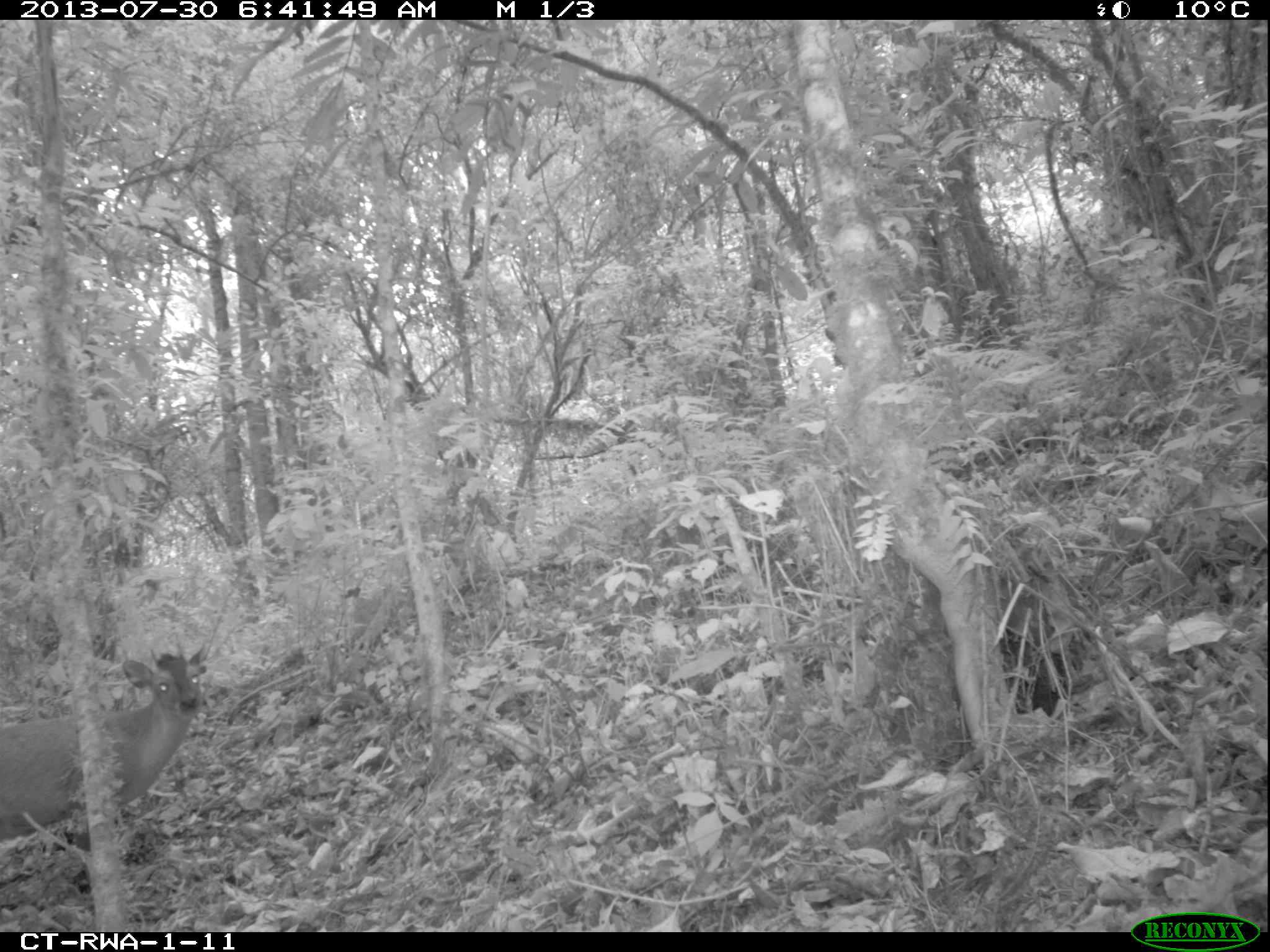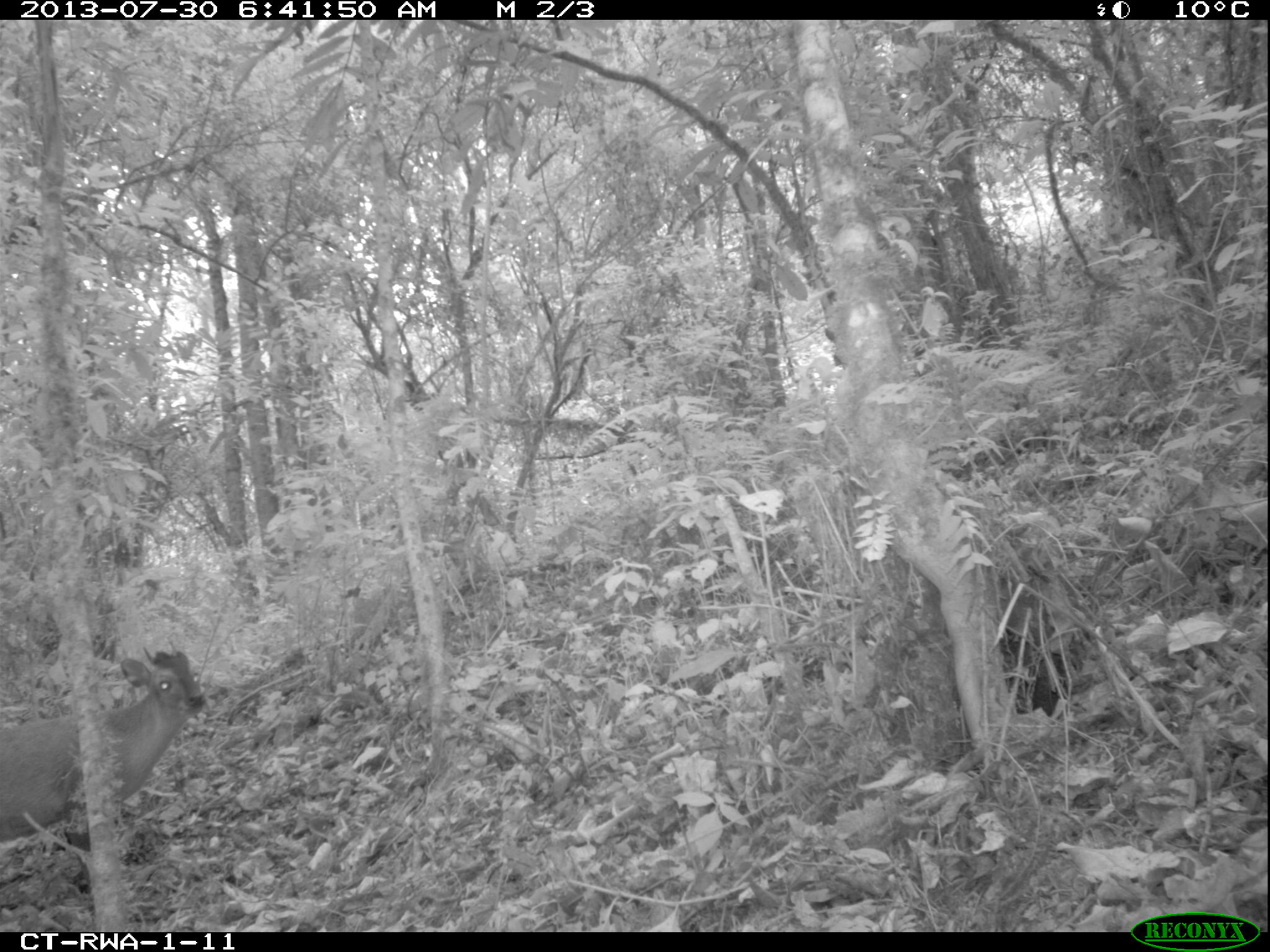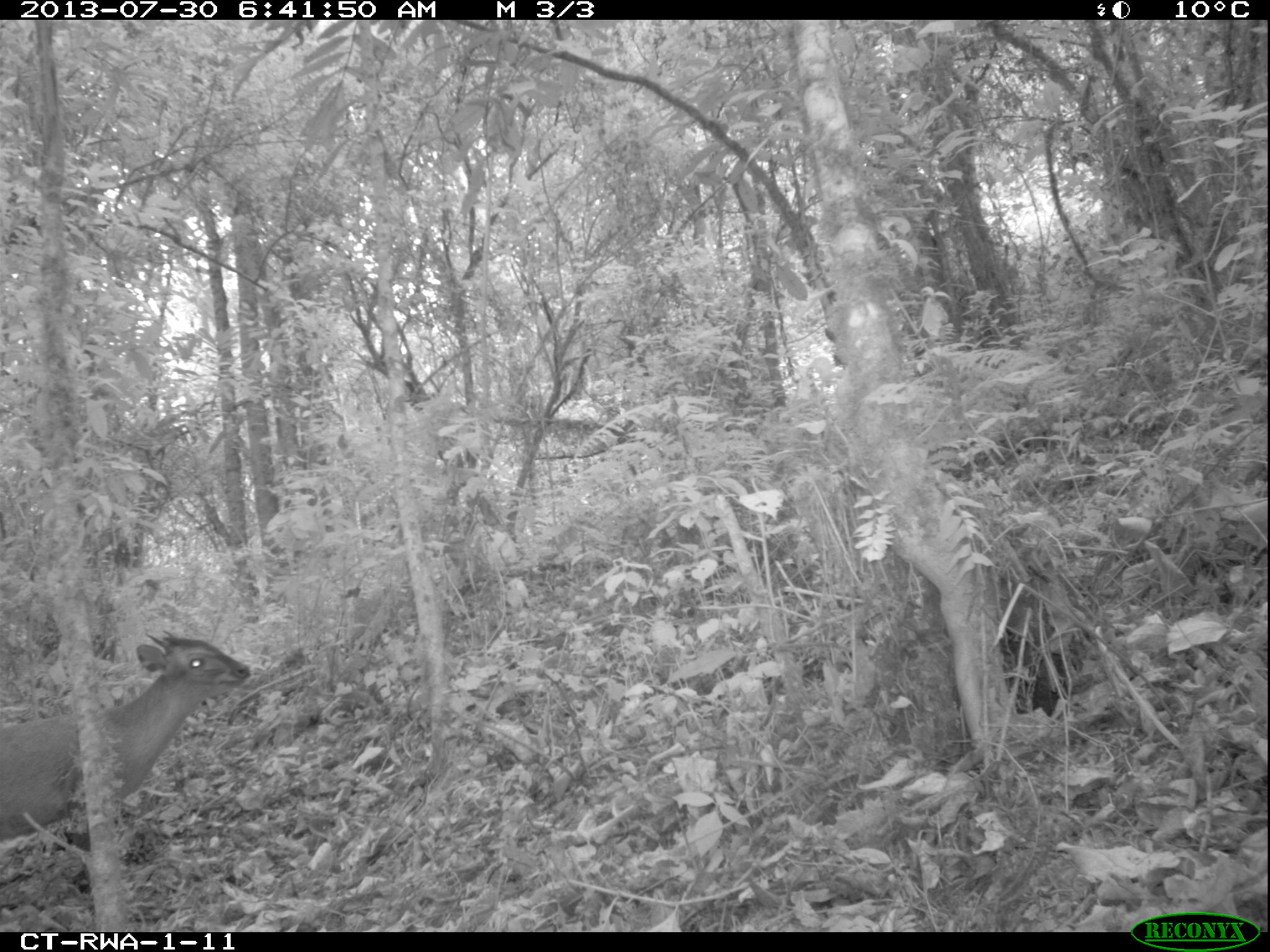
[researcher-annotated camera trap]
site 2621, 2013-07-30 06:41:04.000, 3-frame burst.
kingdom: Animalia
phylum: Chordata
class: Mammalia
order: Artiodactyla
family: Bovidae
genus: Cephalophus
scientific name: Cephalophus nigrifrons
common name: black-fronted duiker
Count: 1.